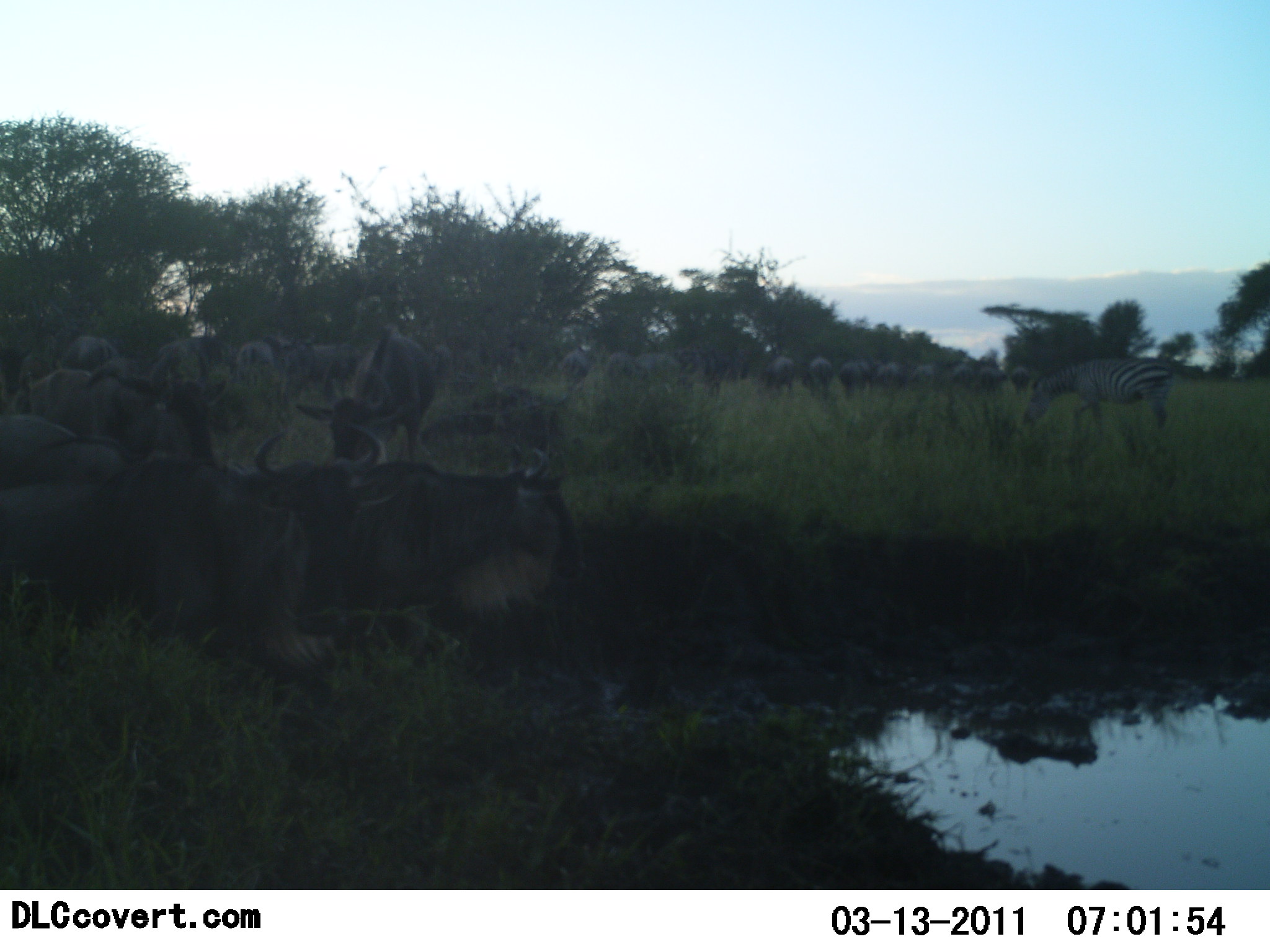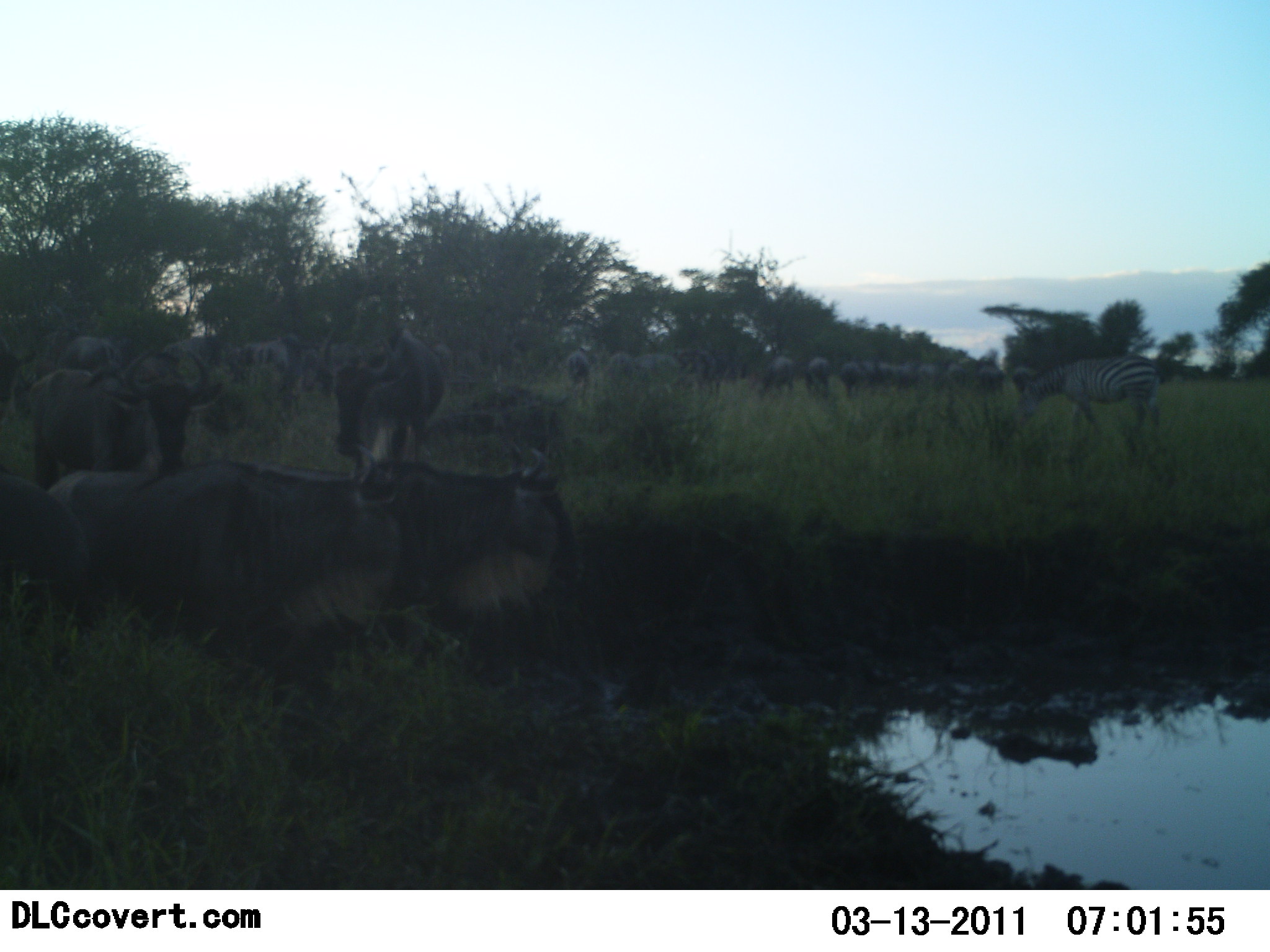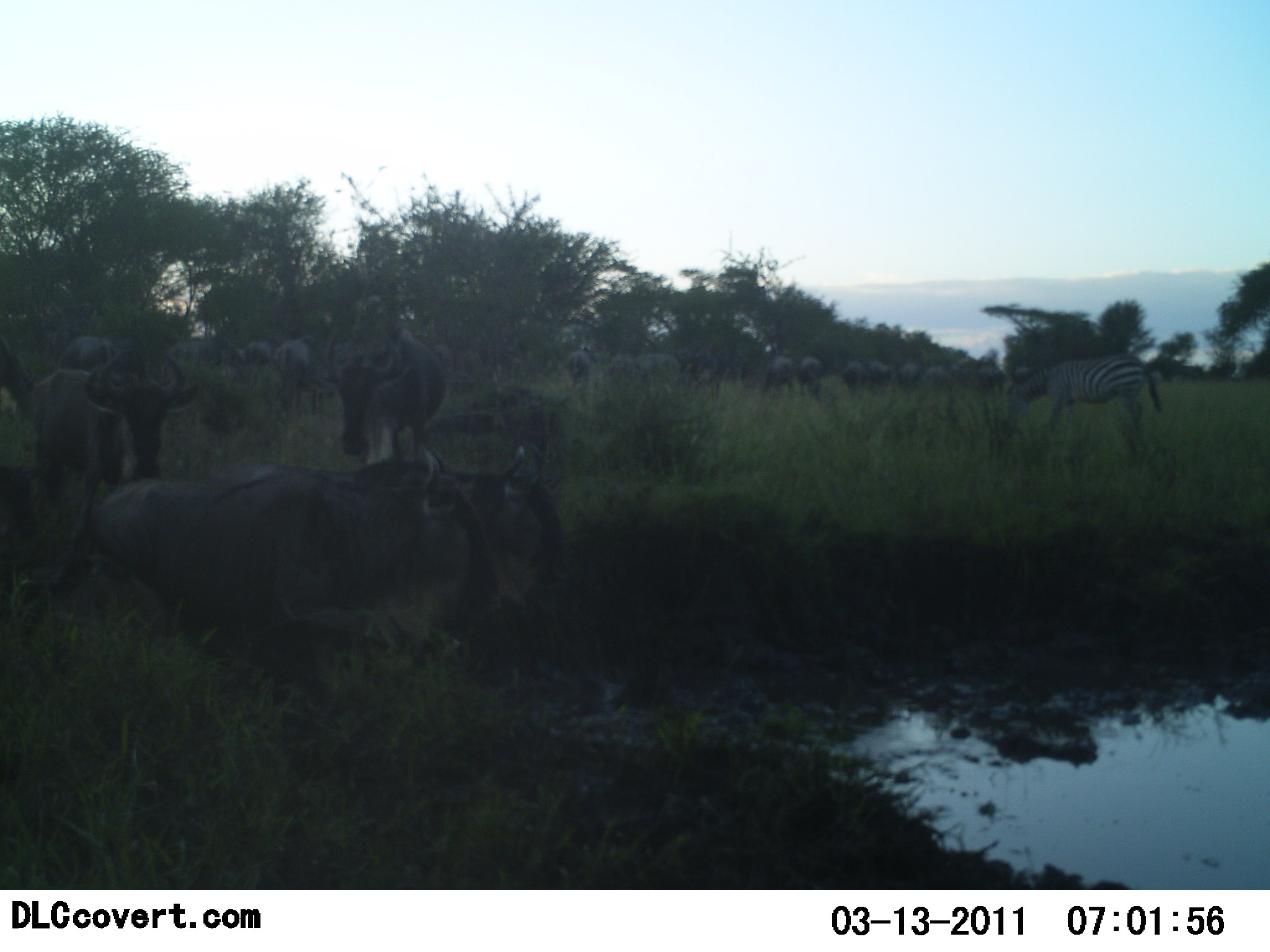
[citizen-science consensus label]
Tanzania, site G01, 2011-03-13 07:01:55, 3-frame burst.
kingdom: Animalia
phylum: Chordata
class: Mammalia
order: Artiodactyla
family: Bovidae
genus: Connochaetes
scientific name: Connochaetes taurinus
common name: blue wildebeest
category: wildebeest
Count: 11-50.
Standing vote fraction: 36%.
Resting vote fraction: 0%.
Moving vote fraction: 64%.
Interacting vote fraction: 18%.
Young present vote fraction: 0%.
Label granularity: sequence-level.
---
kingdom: Animalia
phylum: Chordata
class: Mammalia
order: Perissodactyla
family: Equidae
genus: Equus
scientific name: Equus quagga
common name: plains zebra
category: zebra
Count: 1.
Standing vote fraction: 36%.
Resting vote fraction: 0%.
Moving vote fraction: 0%.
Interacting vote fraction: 0%.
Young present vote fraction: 9%.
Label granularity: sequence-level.